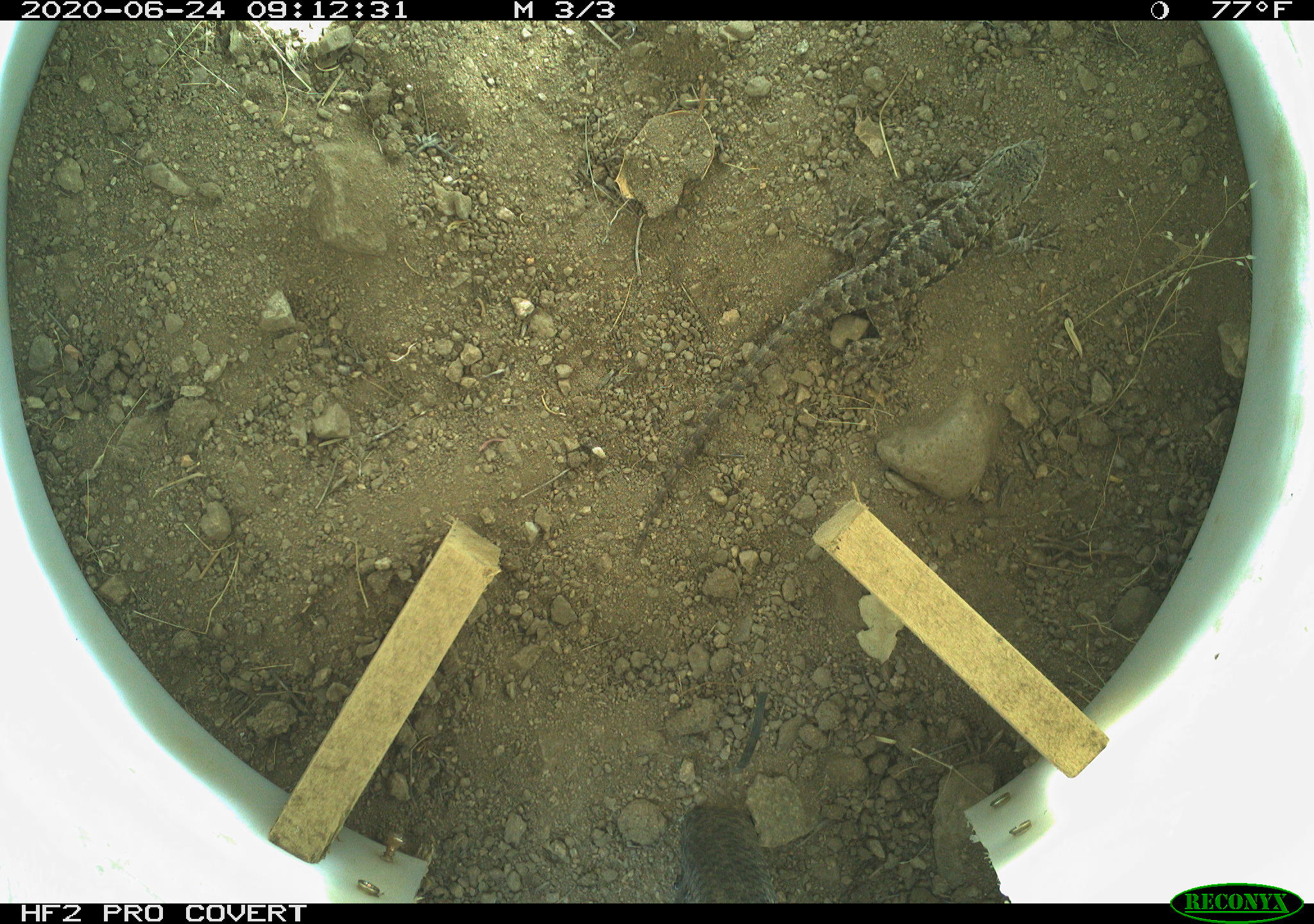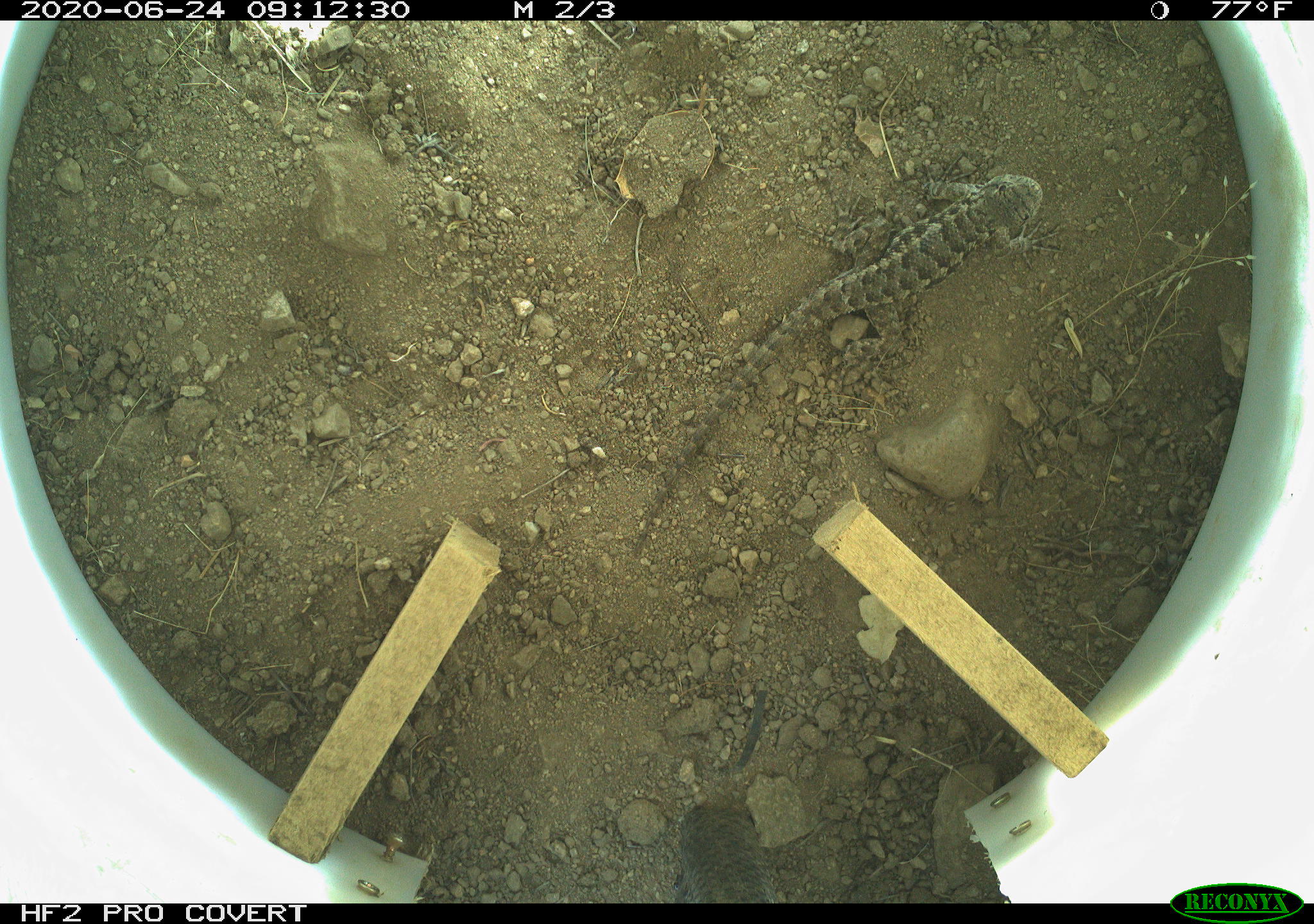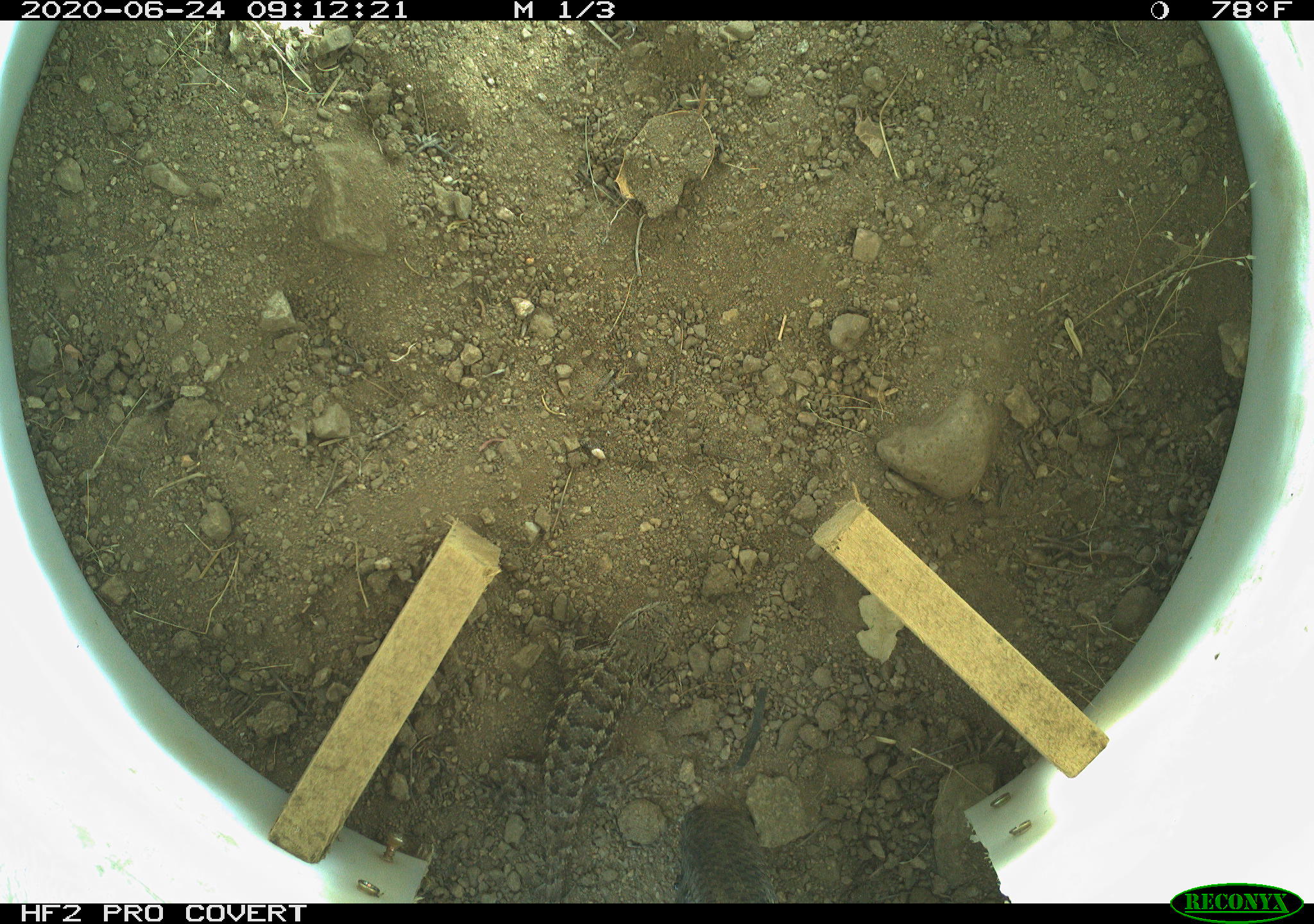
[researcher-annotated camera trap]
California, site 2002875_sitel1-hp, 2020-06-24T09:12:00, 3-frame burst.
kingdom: Animalia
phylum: Chordata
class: Reptilia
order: Squamata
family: Phrynosomatidae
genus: Sceloporus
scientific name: Sceloporus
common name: spiny lizards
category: sceloporus species